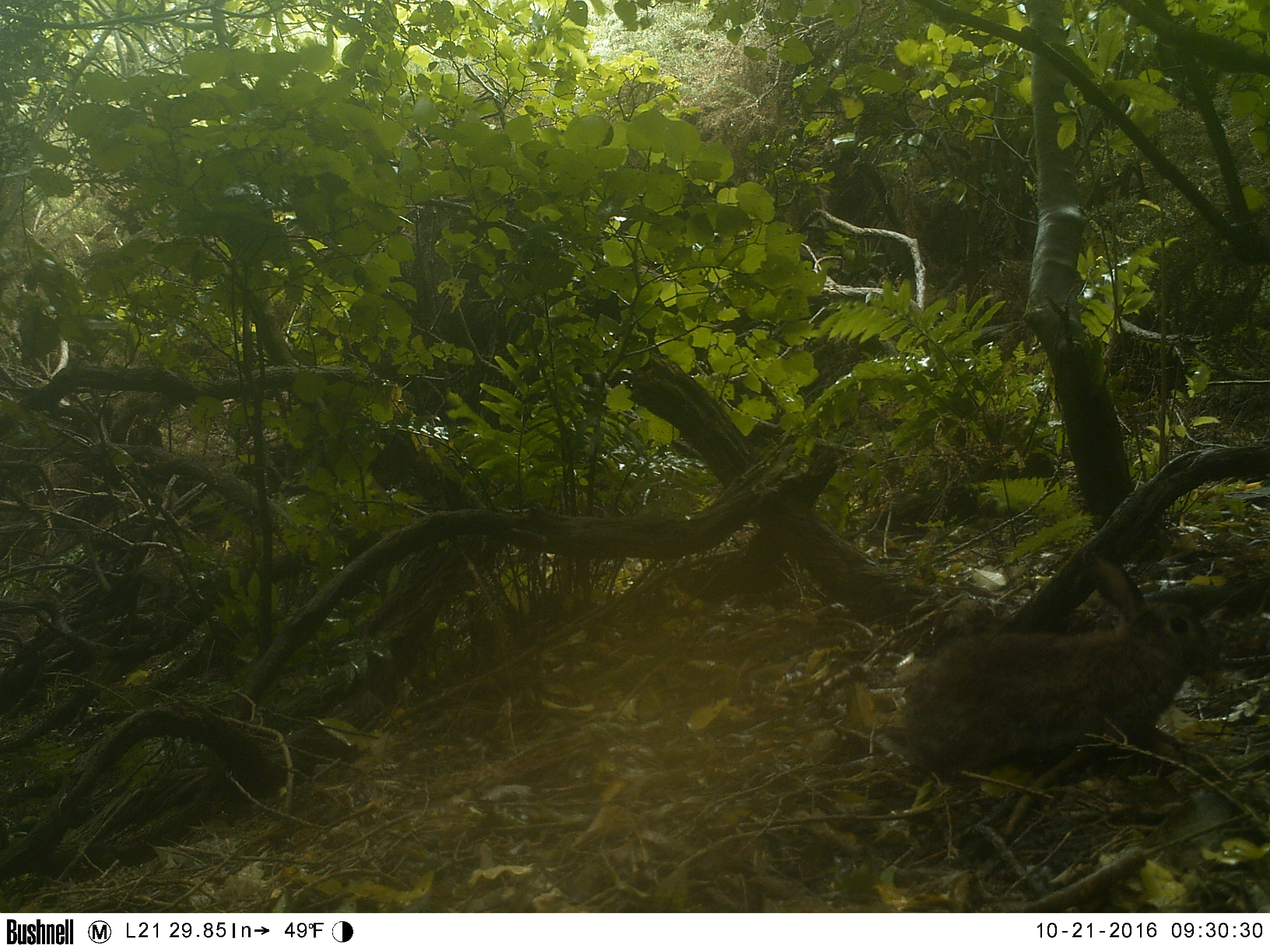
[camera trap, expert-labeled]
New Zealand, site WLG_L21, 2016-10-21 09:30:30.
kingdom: Animalia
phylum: Chordata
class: Mammalia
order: Lagomorpha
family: Leporidae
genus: Oryctolagus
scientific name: Oryctolagus cuniculus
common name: european rabbit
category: rabbit